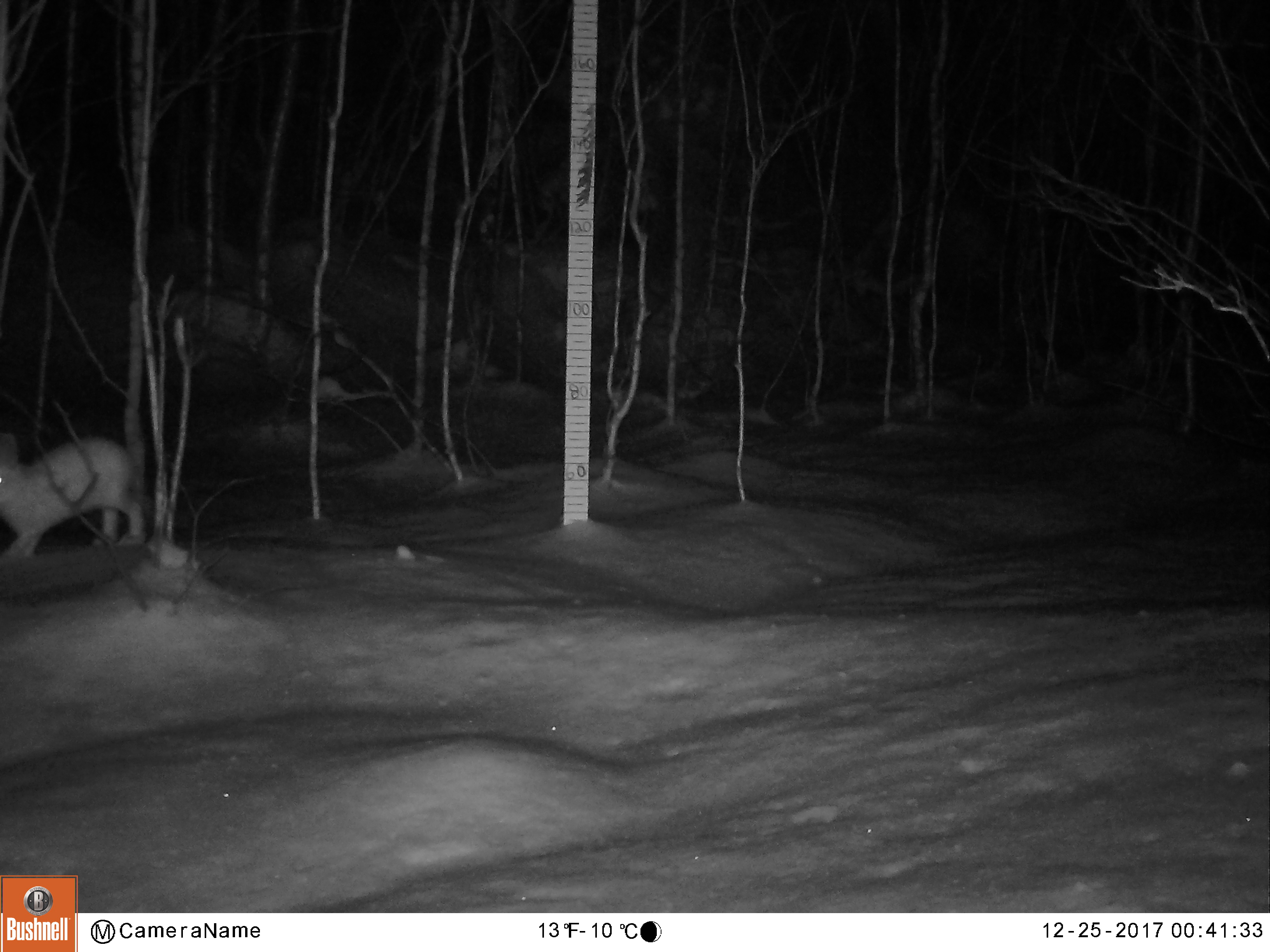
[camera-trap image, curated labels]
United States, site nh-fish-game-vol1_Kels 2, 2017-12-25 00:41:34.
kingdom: Animalia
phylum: Chordata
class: Mammalia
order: Lagomorpha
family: Leporidae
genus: Lepus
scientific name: Lepus americanus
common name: snowshoe hare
Snowshoe hare (Lepus americanus).